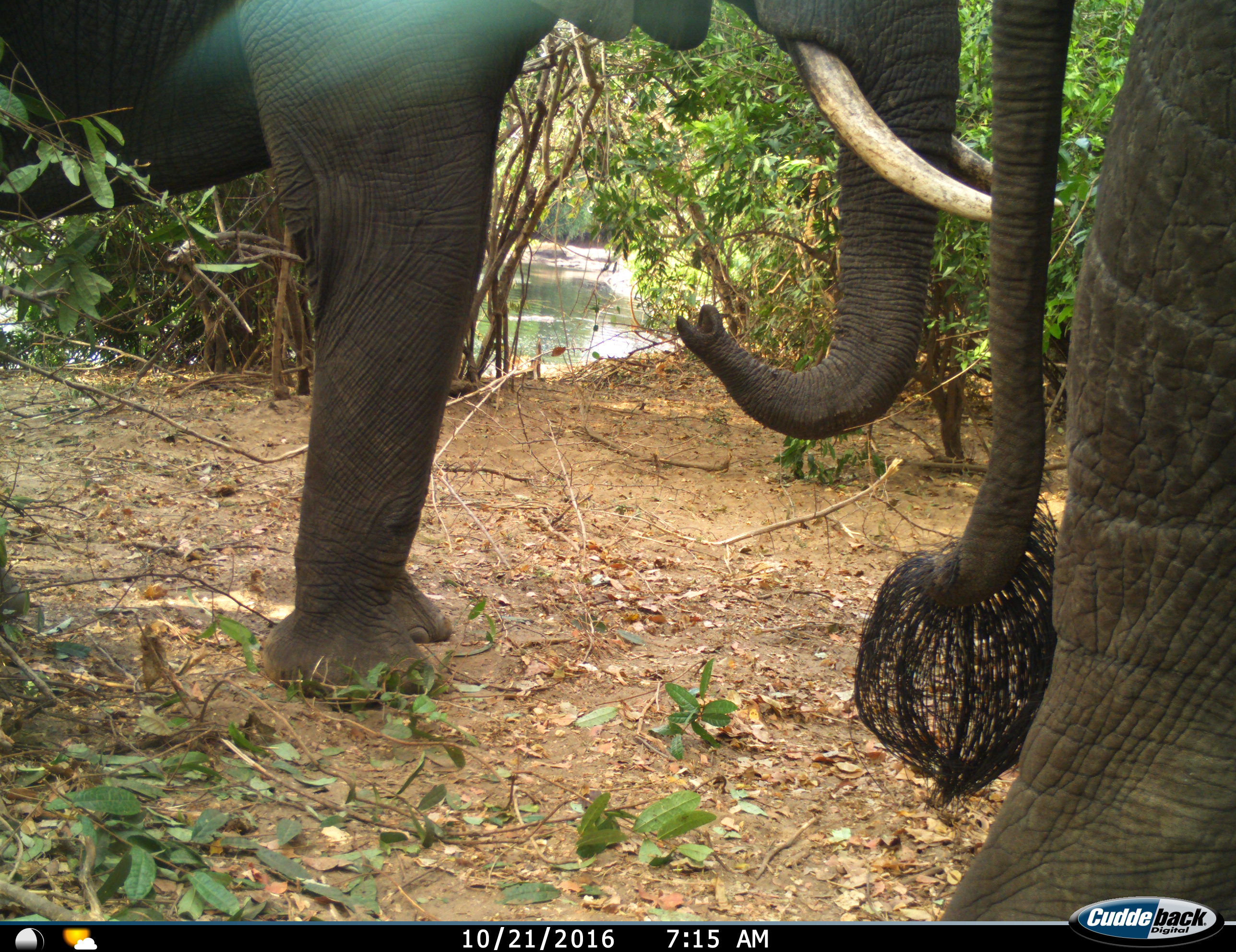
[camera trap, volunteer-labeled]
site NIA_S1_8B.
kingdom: Animalia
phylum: Chordata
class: Mammalia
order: Proboscidea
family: Elephantidae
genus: Loxodonta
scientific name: Loxodonta africana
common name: african bush elephant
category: elephant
Elephant (african bush elephant) (Loxodonta africana), count 2. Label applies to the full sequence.